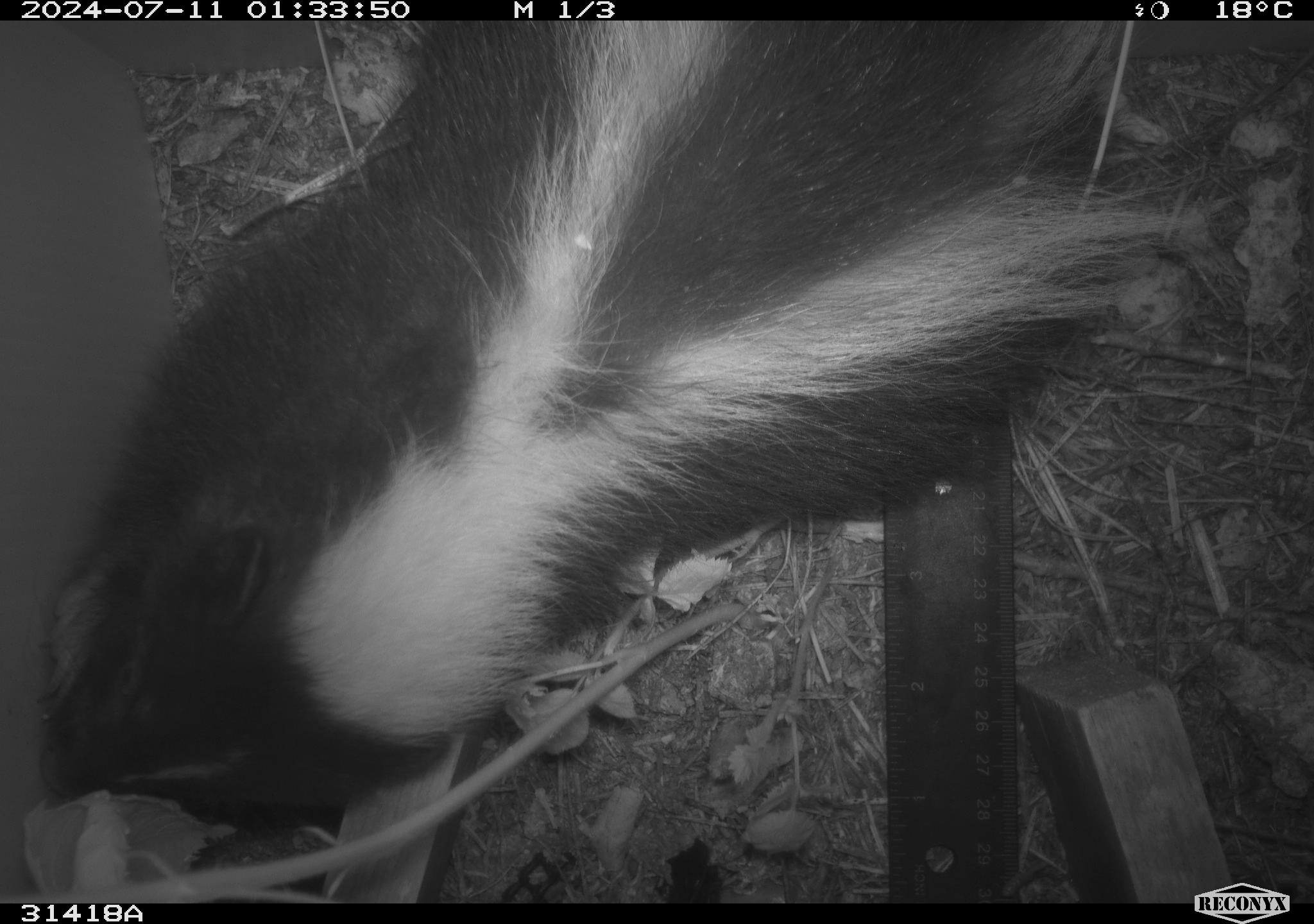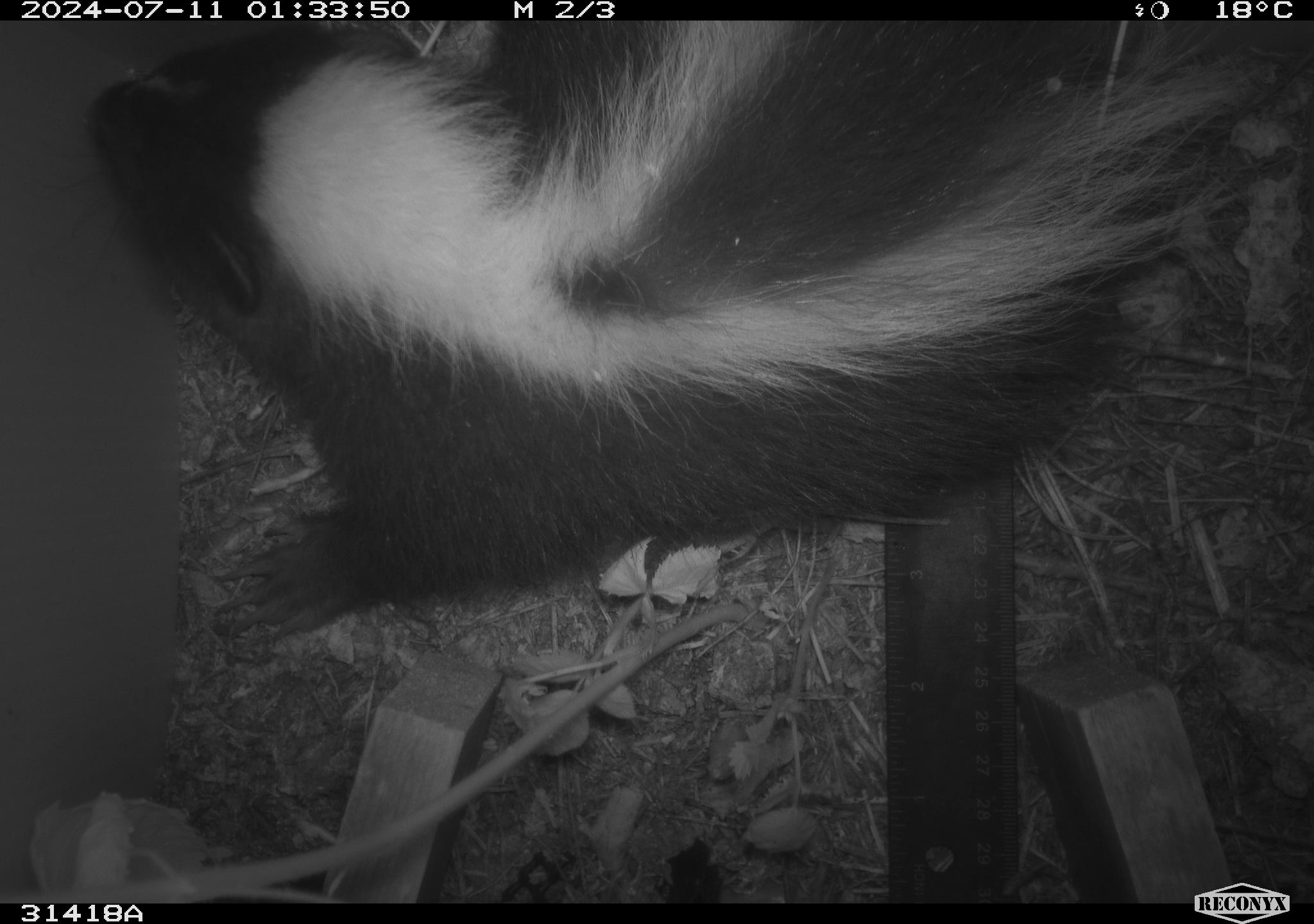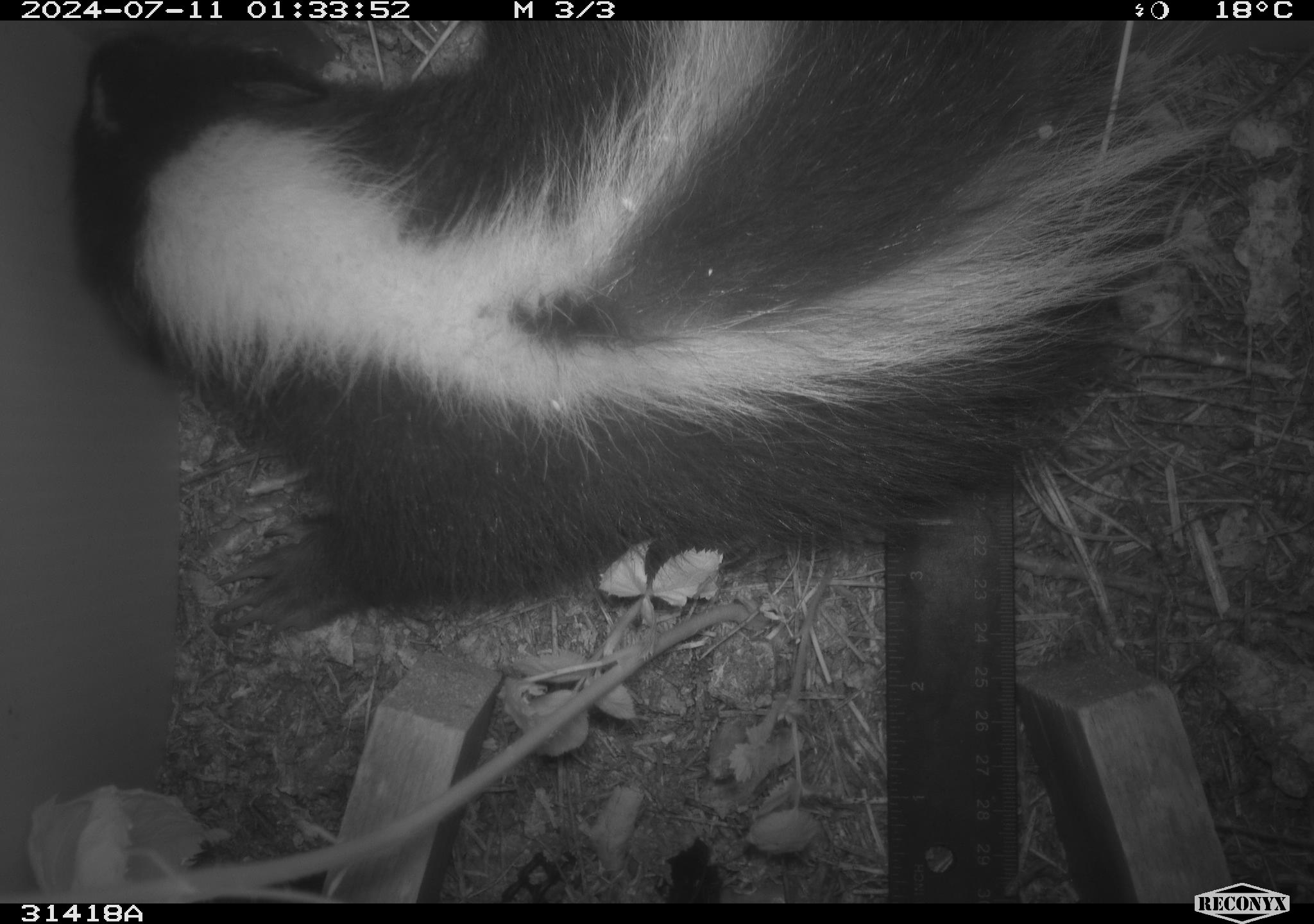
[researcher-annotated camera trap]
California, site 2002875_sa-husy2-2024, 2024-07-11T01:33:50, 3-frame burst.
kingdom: Animalia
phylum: Chordata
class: Mammalia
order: Carnivora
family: Mephitidae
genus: Mephitis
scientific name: Mephitis mephitis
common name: striped skunk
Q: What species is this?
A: Striped skunk (Mephitis mephitis).